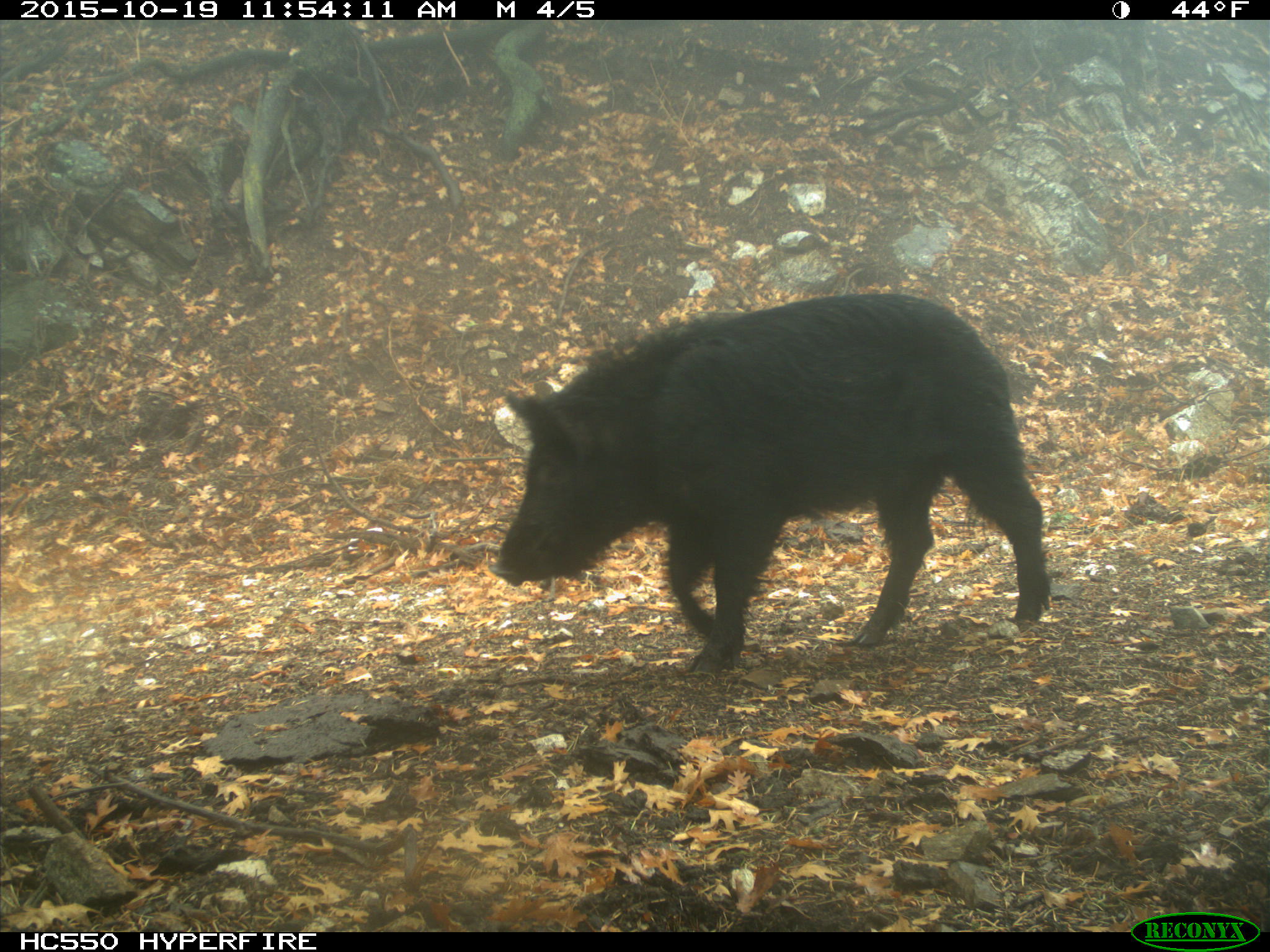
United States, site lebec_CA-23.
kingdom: Animalia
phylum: Chordata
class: Mammalia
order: Artiodactyla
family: Suidae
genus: Sus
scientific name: Sus scrofa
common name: wild boar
Sus scrofa (wild boar).